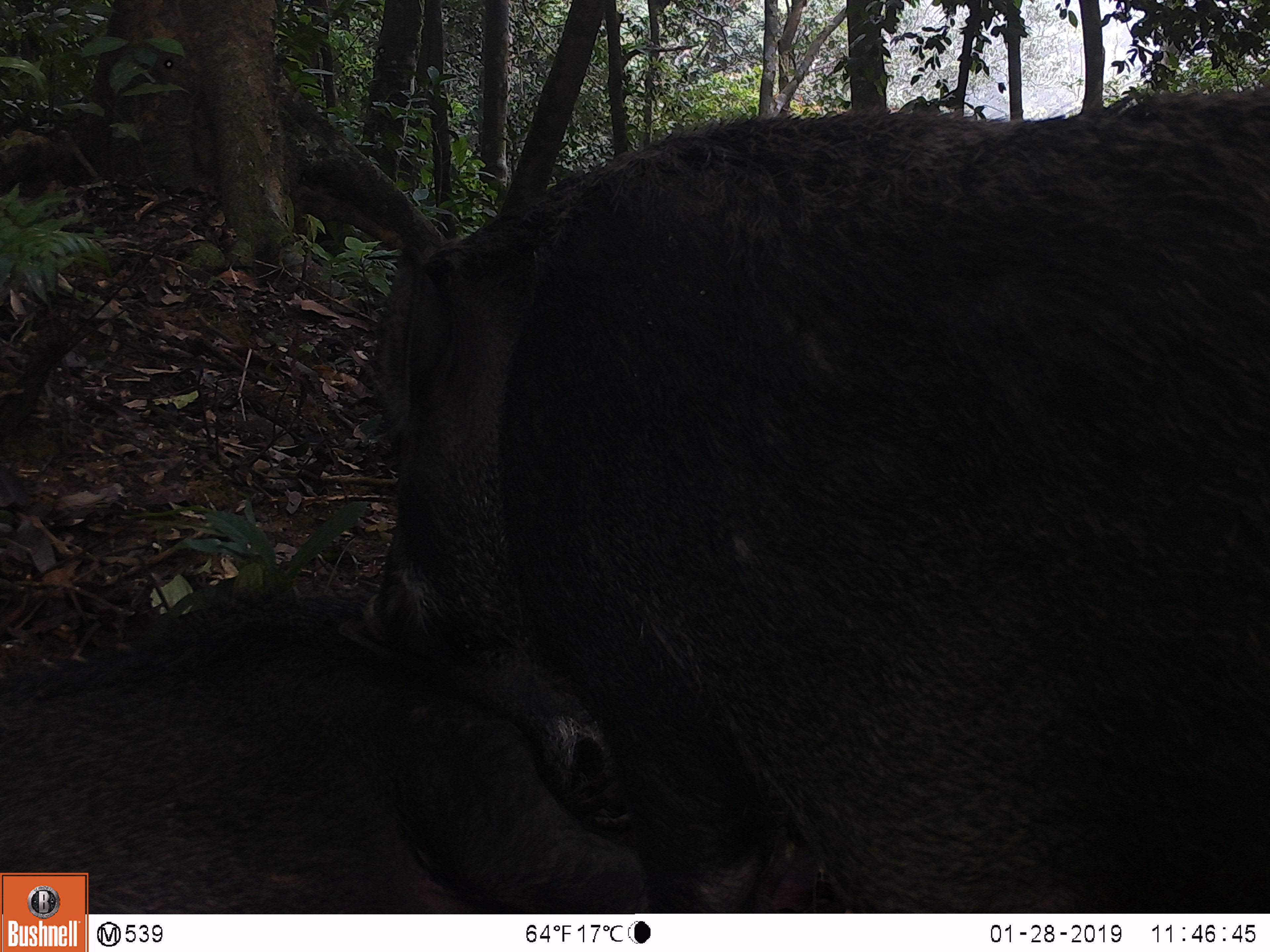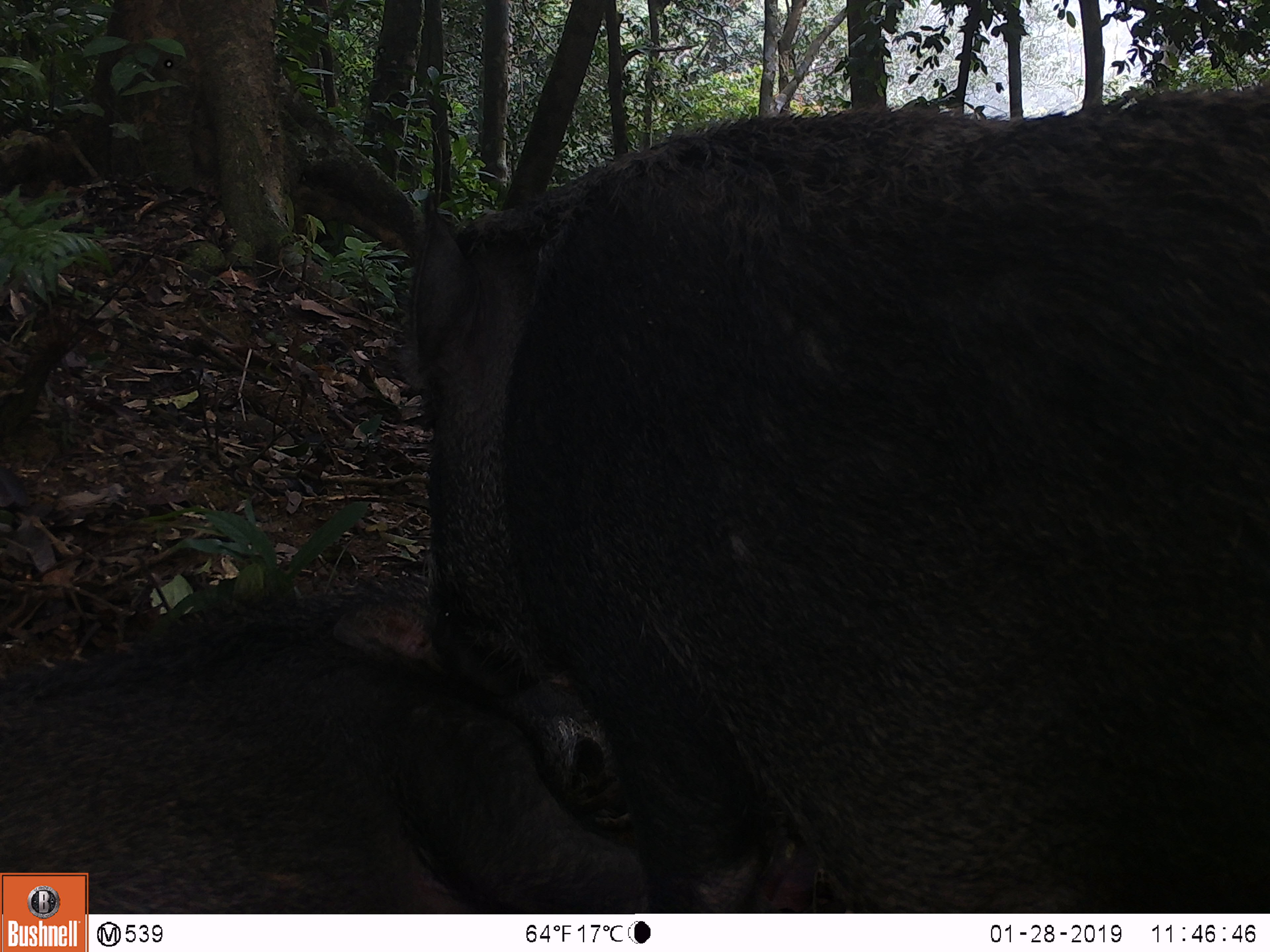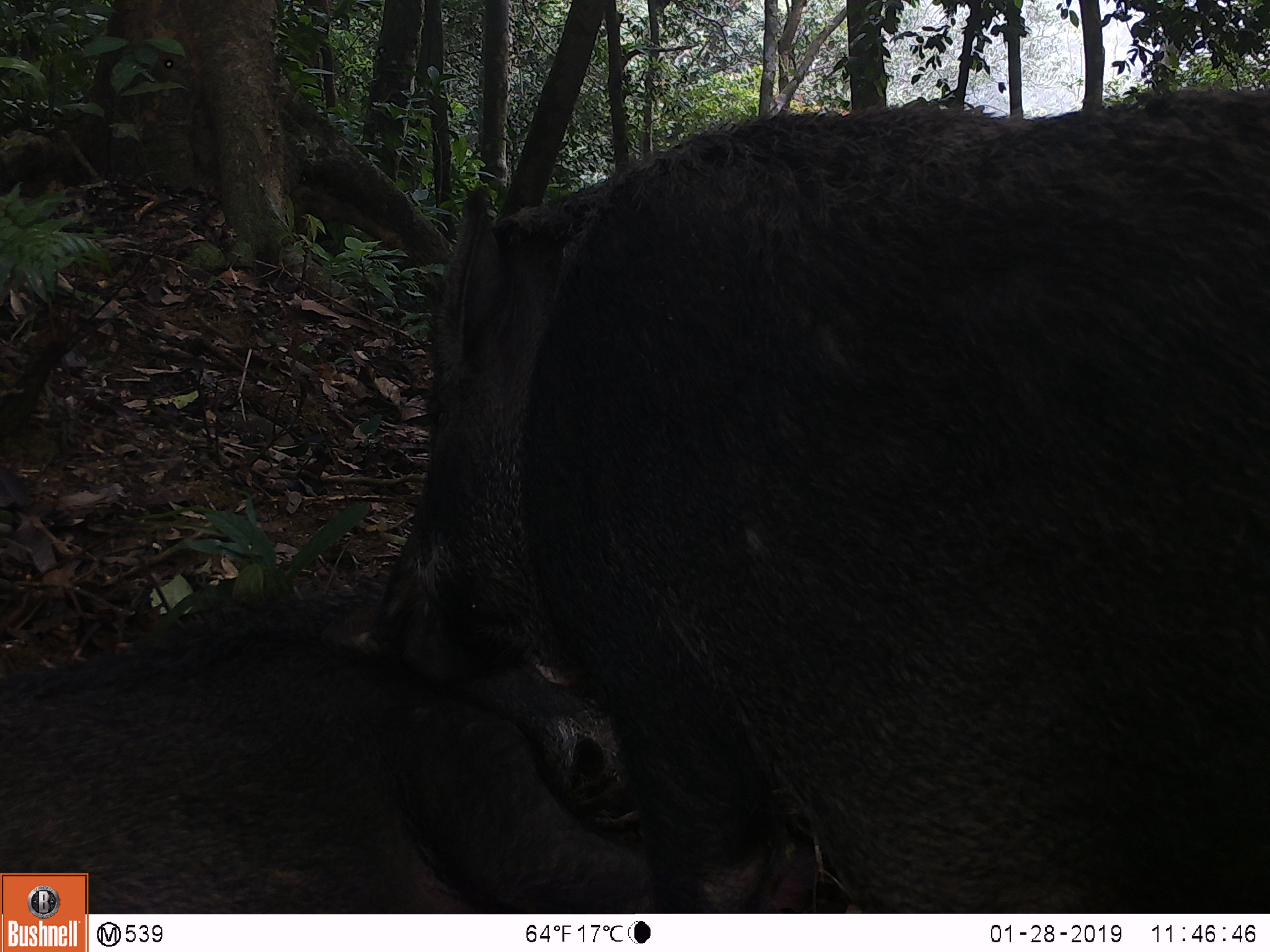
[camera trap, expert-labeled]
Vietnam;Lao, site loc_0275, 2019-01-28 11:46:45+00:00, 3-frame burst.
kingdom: Animalia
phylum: Chordata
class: Mammalia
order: Artiodactyla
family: Suidae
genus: Sus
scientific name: Sus scrofa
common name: eurasian wild pig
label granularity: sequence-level